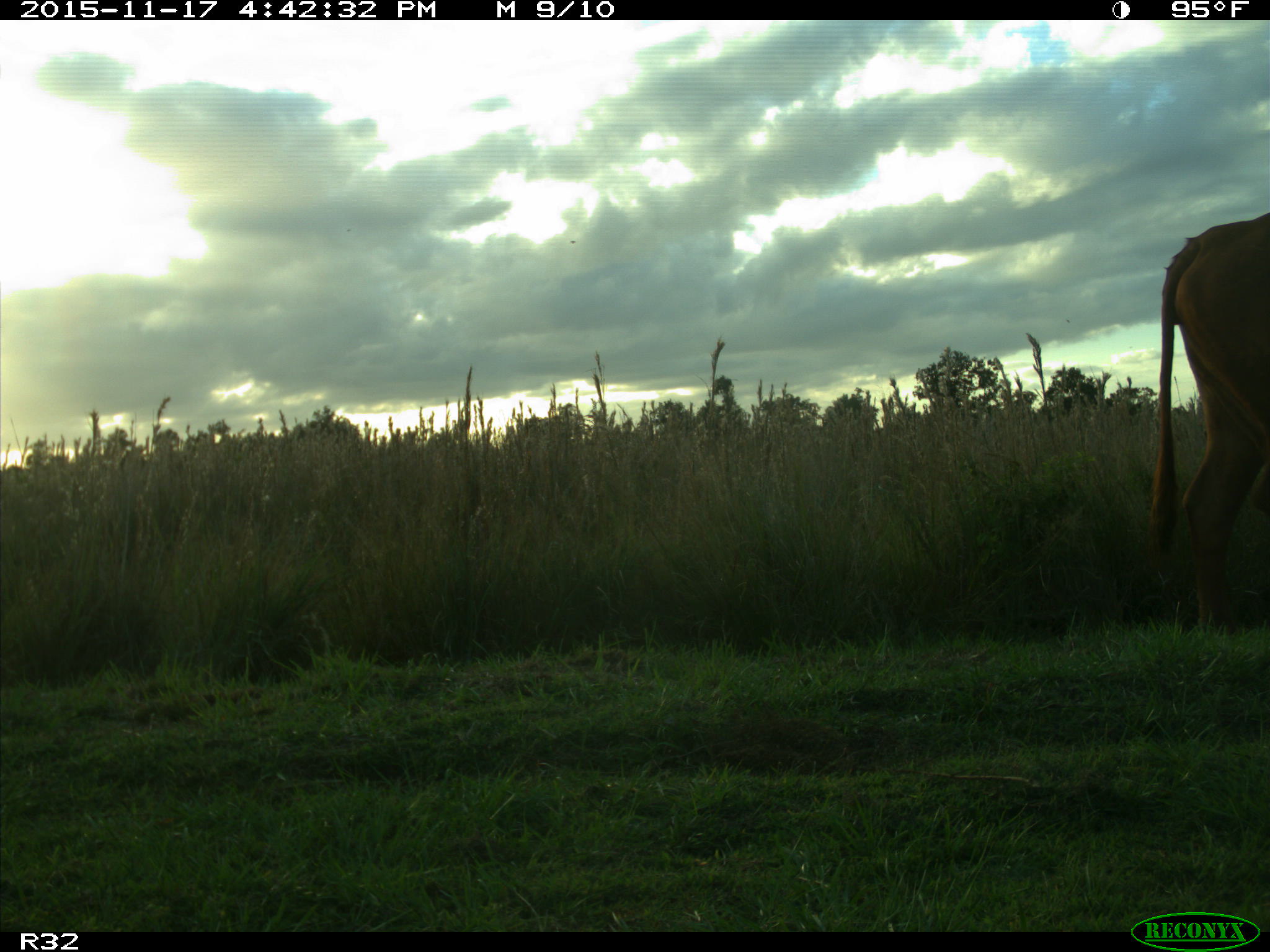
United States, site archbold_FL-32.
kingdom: Animalia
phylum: Chordata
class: Mammalia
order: Artiodactyla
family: Bovidae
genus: Bos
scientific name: Bos taurus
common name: domestic cow